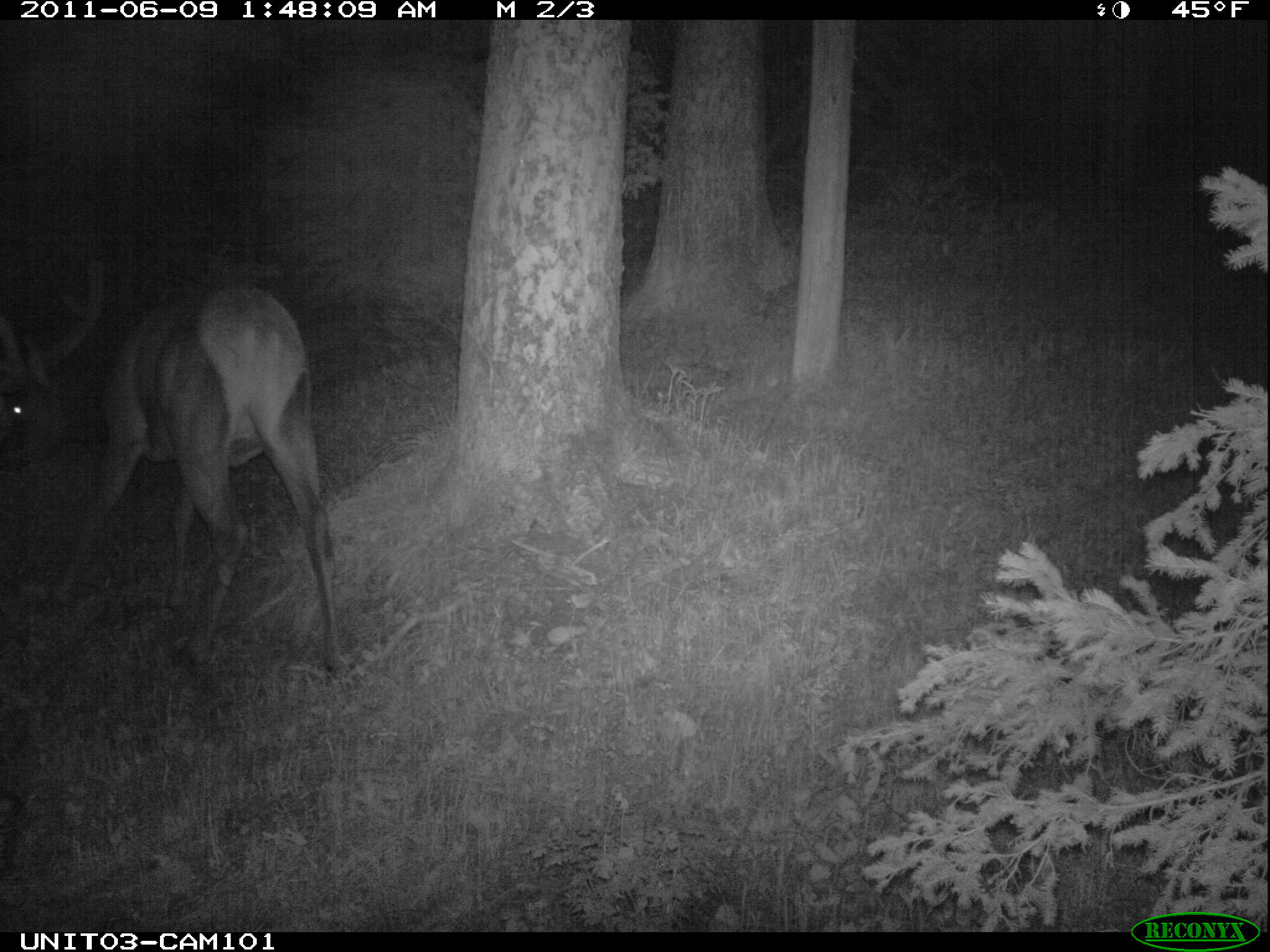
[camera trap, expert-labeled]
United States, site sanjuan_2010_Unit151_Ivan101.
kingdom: Animalia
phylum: Chordata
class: Mammalia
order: Artiodactyla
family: Cervidae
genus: Cervus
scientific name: Cervus elaphus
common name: red deer